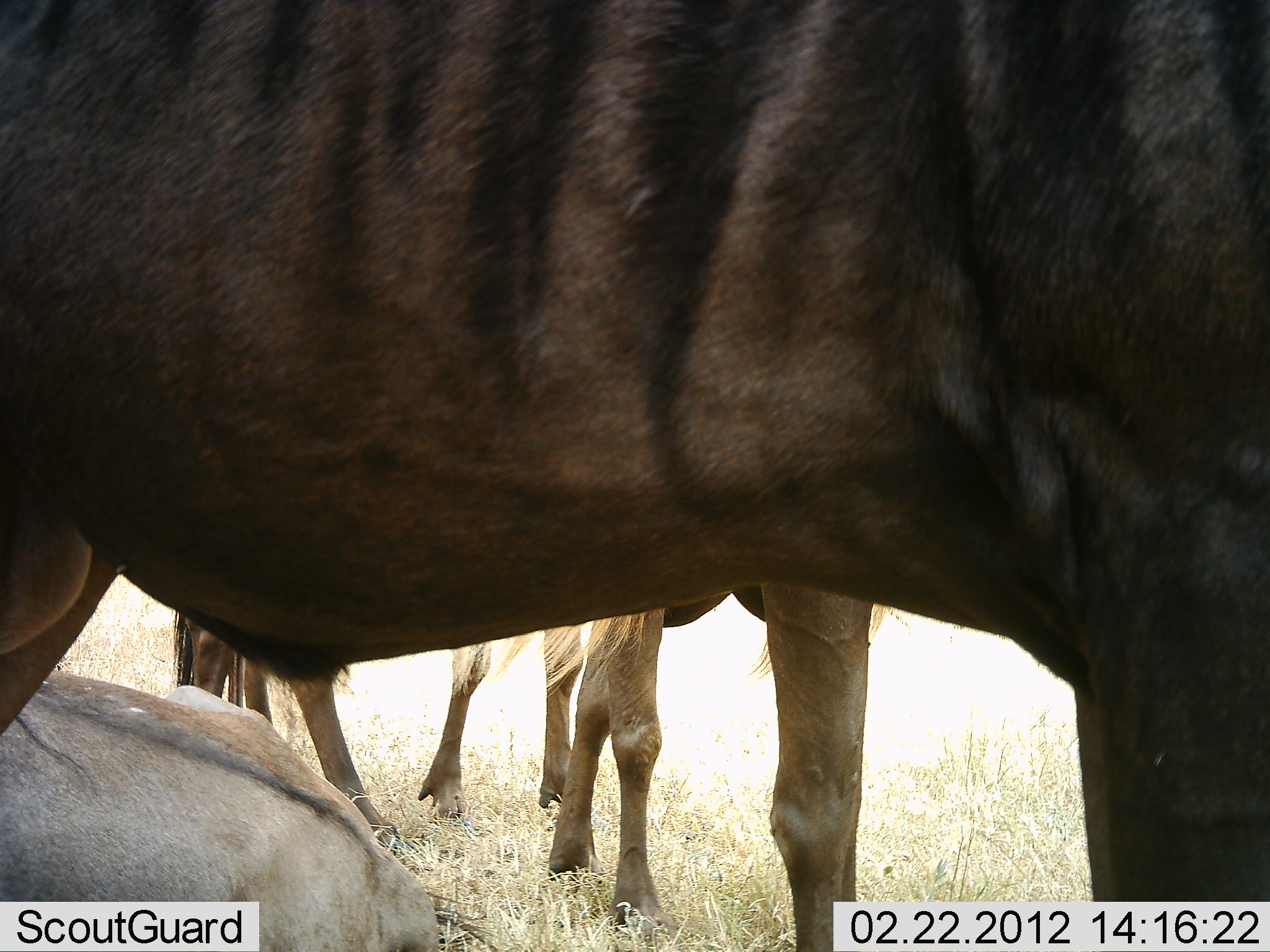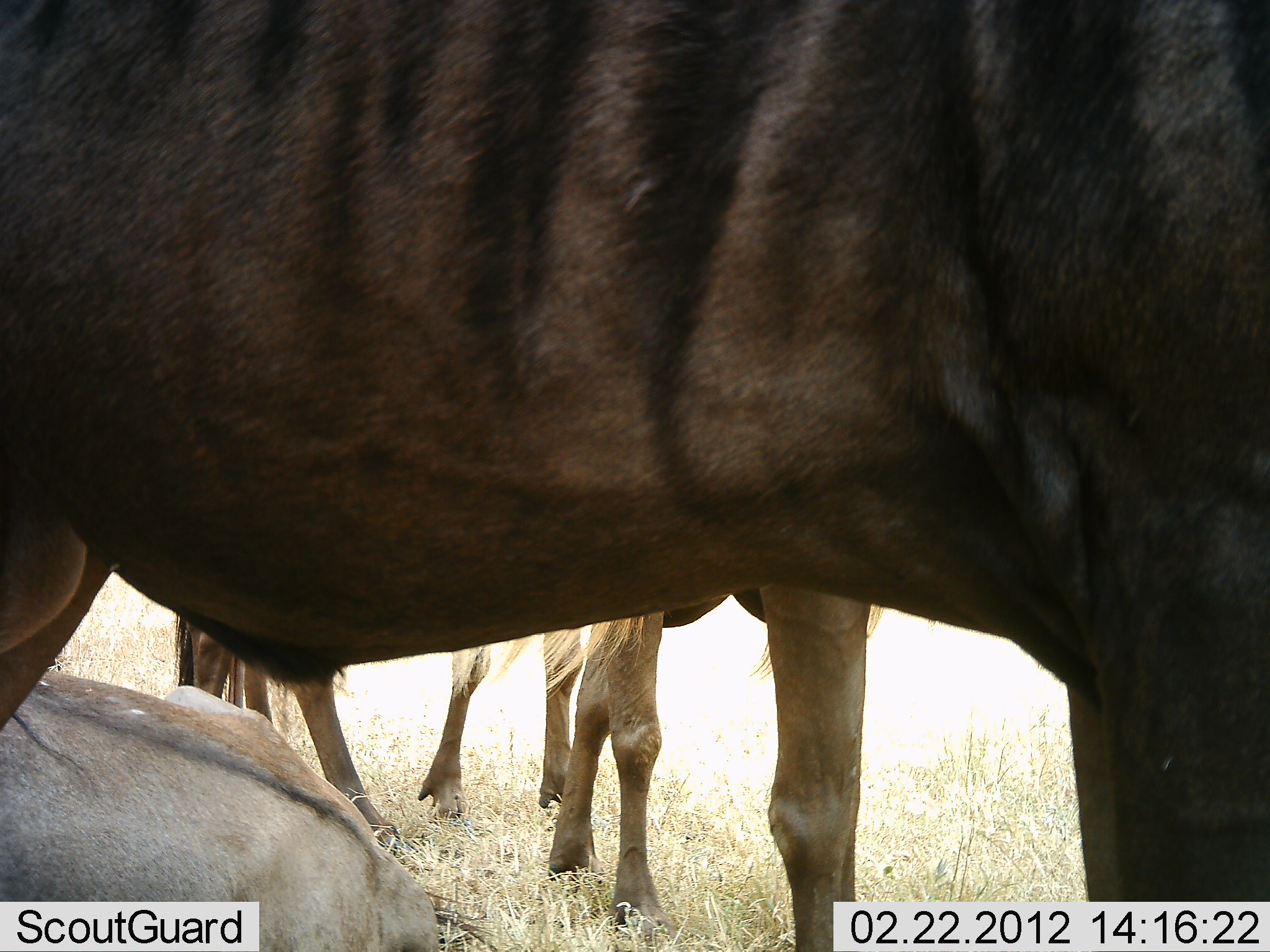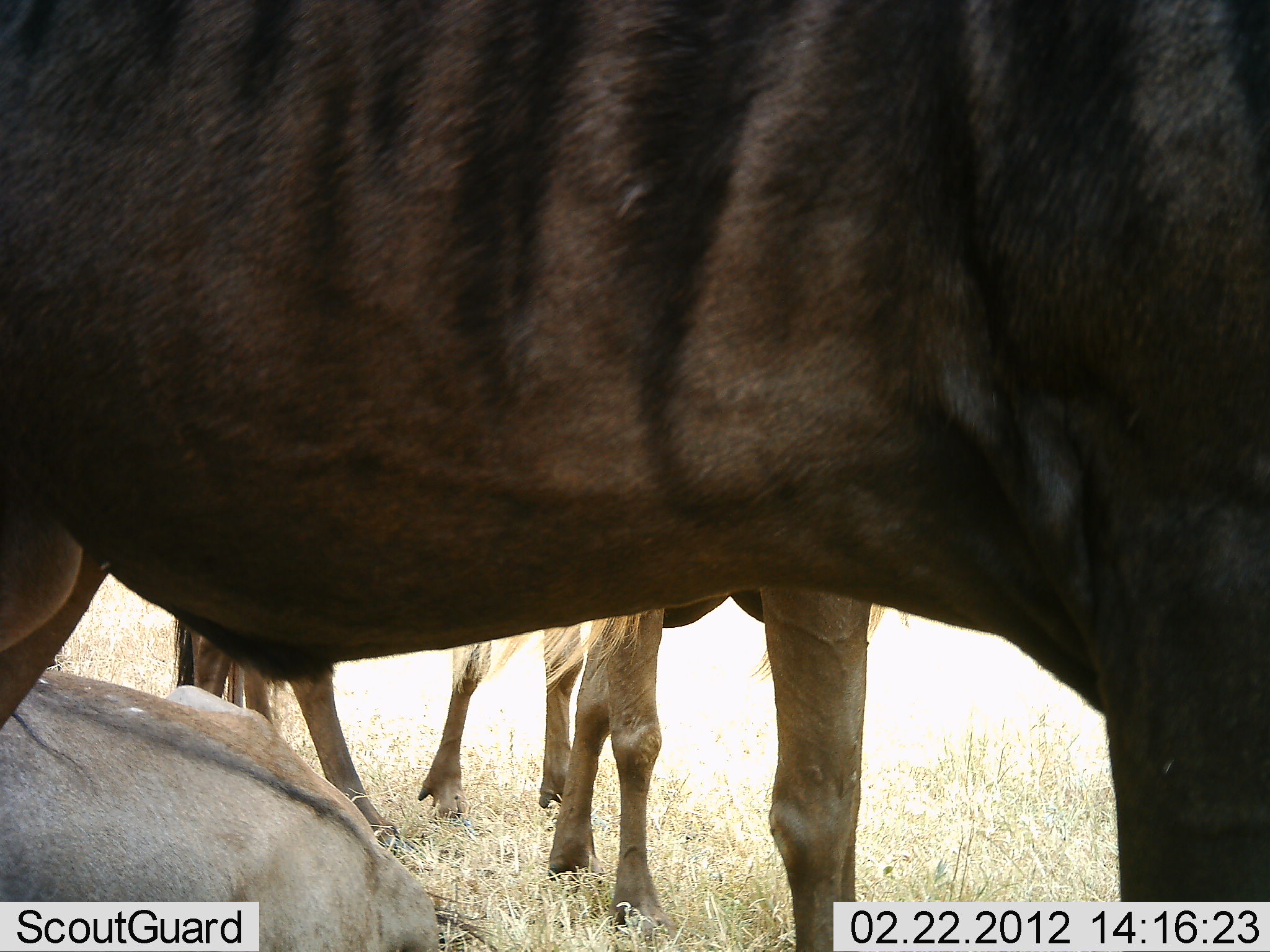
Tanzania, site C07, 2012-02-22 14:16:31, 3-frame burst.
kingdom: Animalia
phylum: Chordata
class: Mammalia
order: Artiodactyla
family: Bovidae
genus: Connochaetes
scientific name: Connochaetes taurinus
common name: blue wildebeest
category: wildebeest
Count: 4.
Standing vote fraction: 90%.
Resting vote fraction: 81%.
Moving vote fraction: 0%.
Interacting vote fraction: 5%.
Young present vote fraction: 0%.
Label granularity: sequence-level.